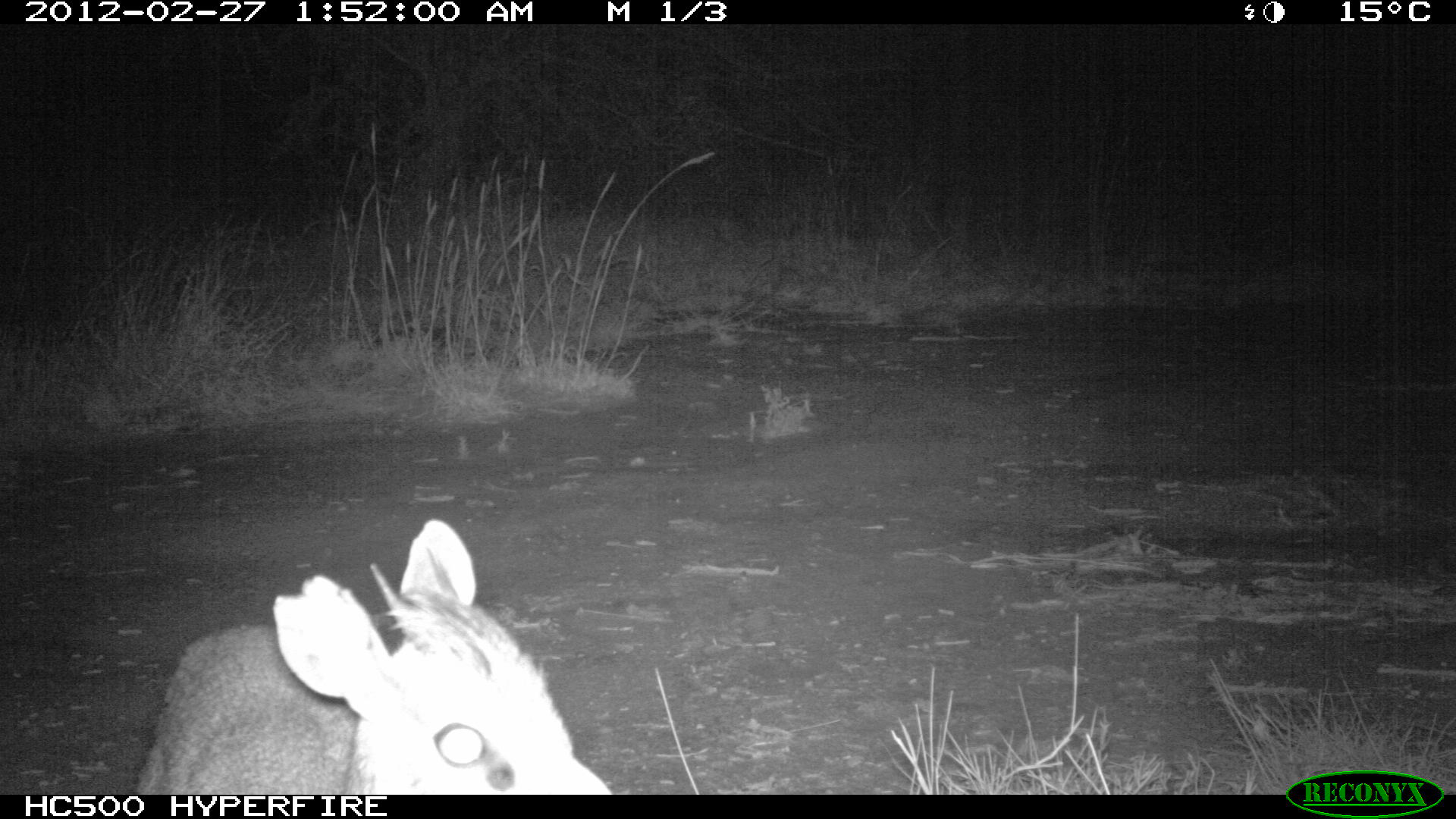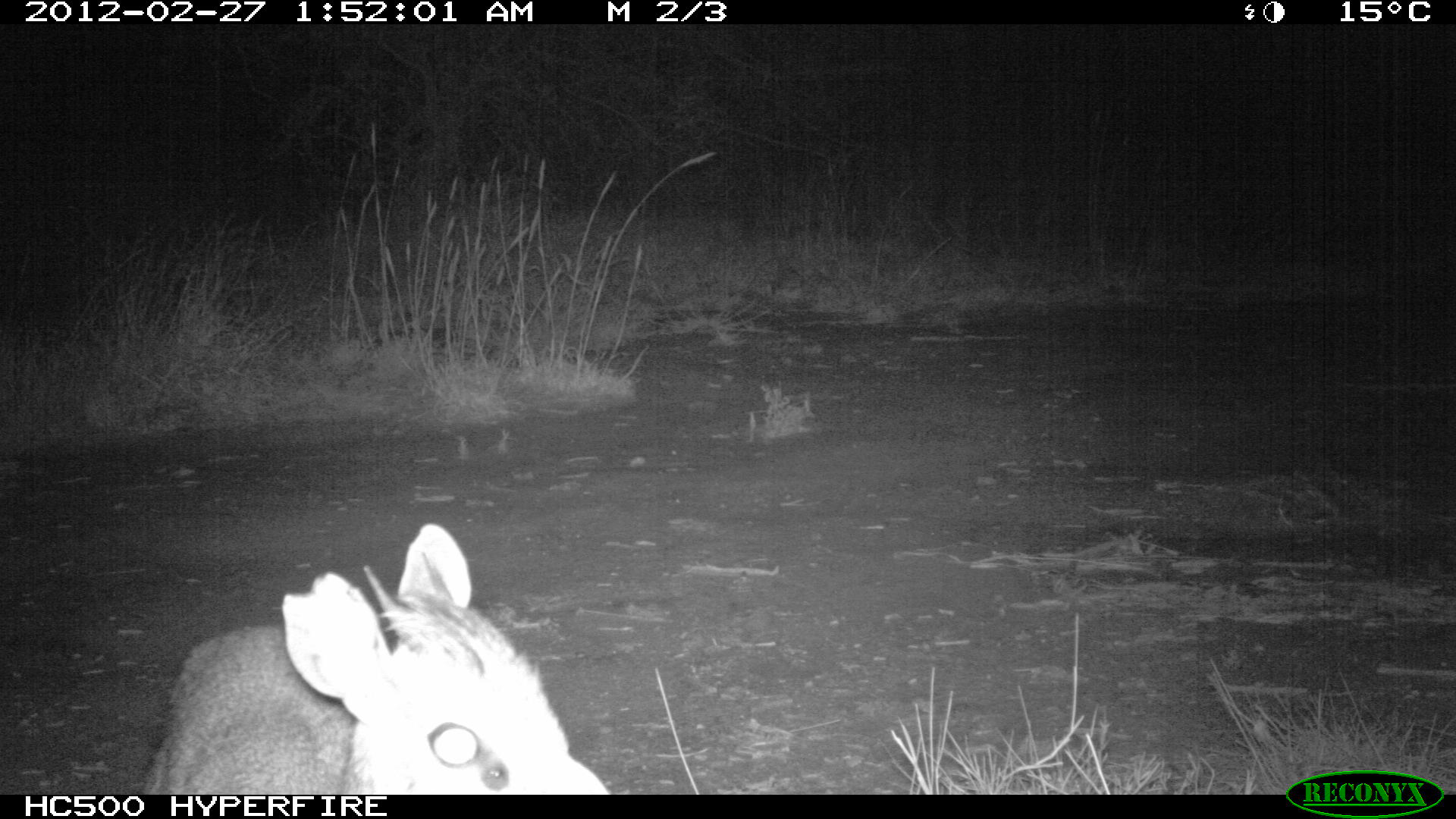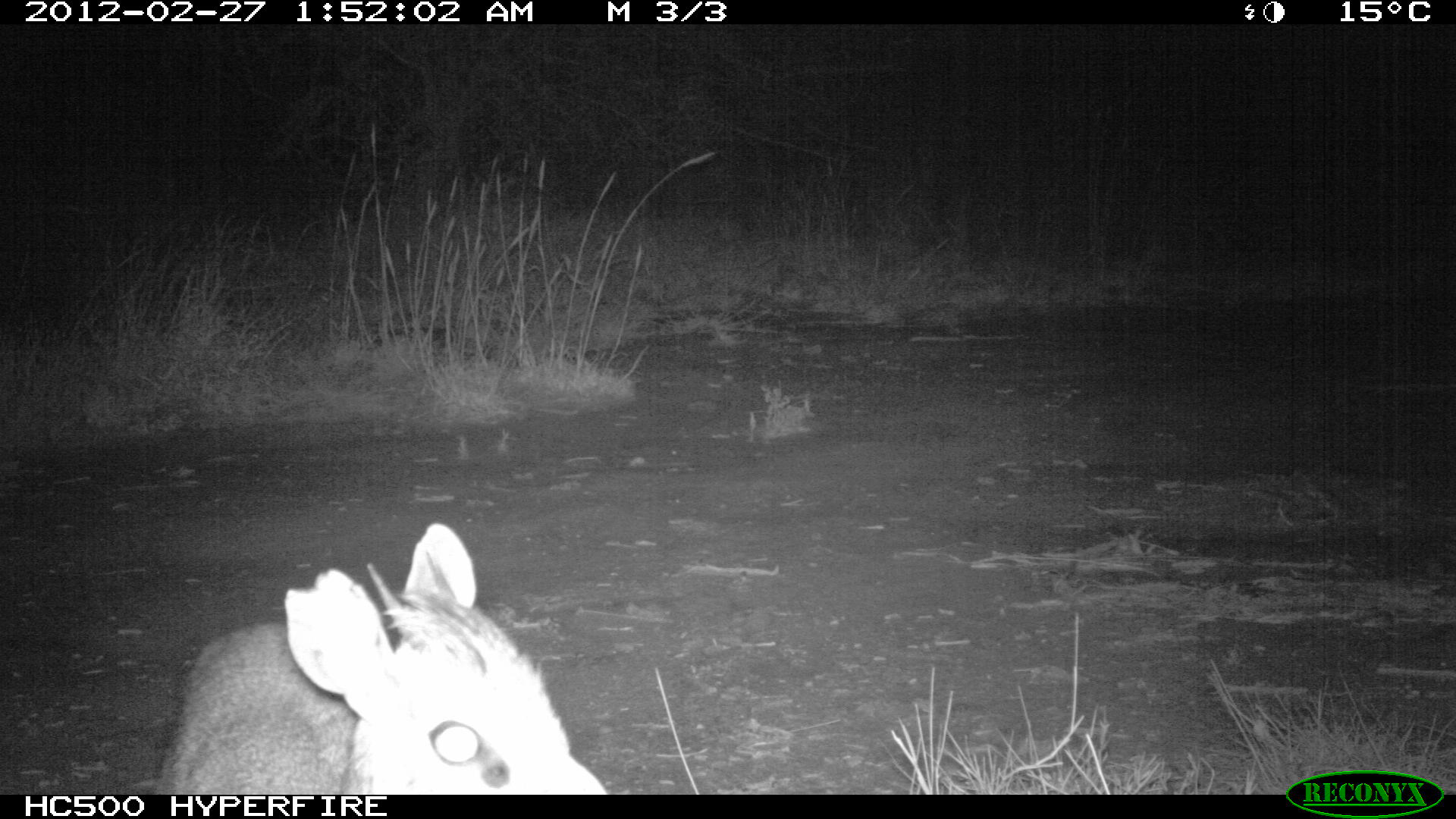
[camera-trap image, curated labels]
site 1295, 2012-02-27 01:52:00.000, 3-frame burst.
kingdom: Animalia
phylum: Chordata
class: Mammalia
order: Artiodactyla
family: Bovidae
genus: Madoqua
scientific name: Madoqua guentheri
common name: günther's dik-dik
Madoqua guentheri (günther's dik-dik), count 1.